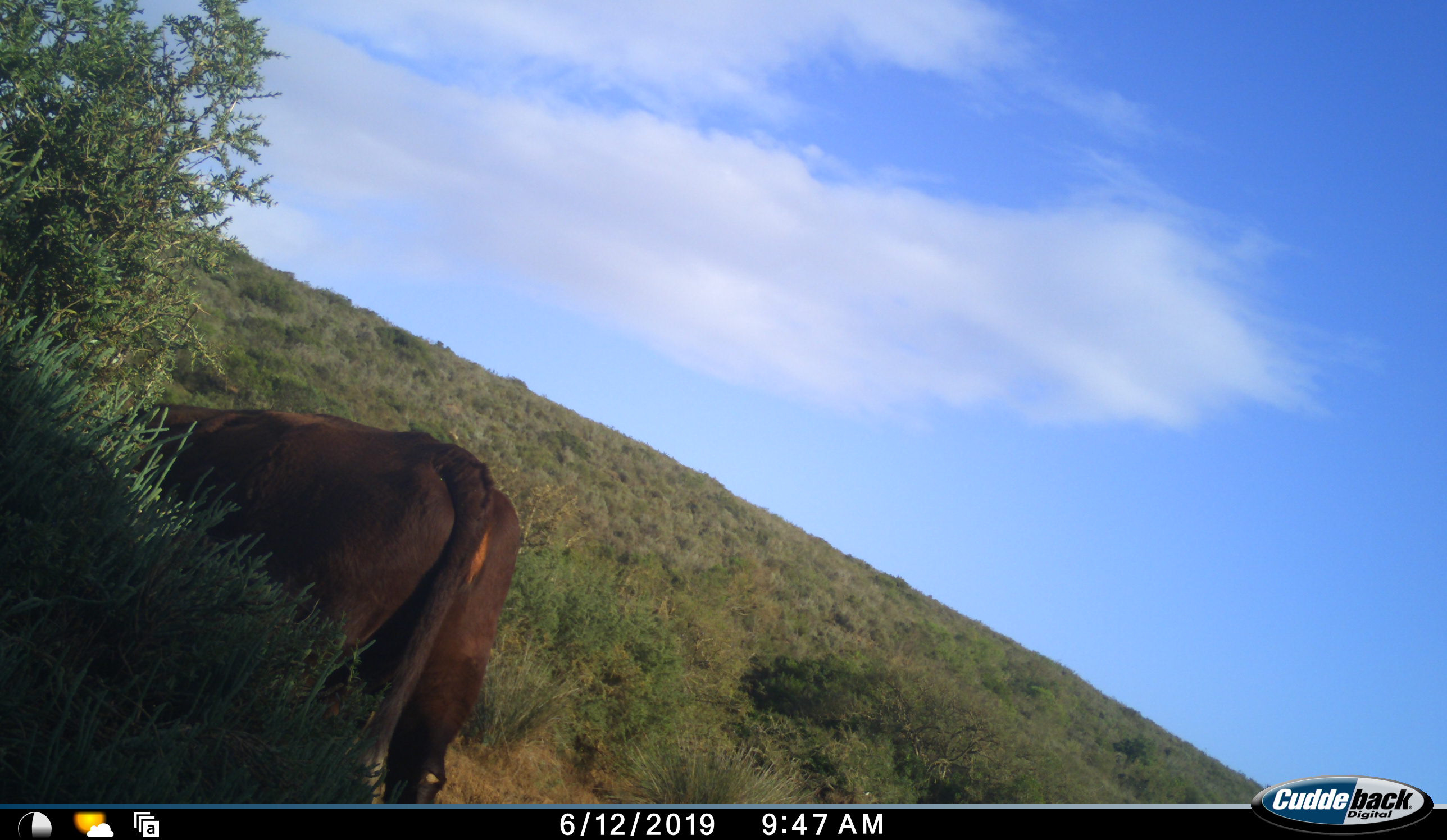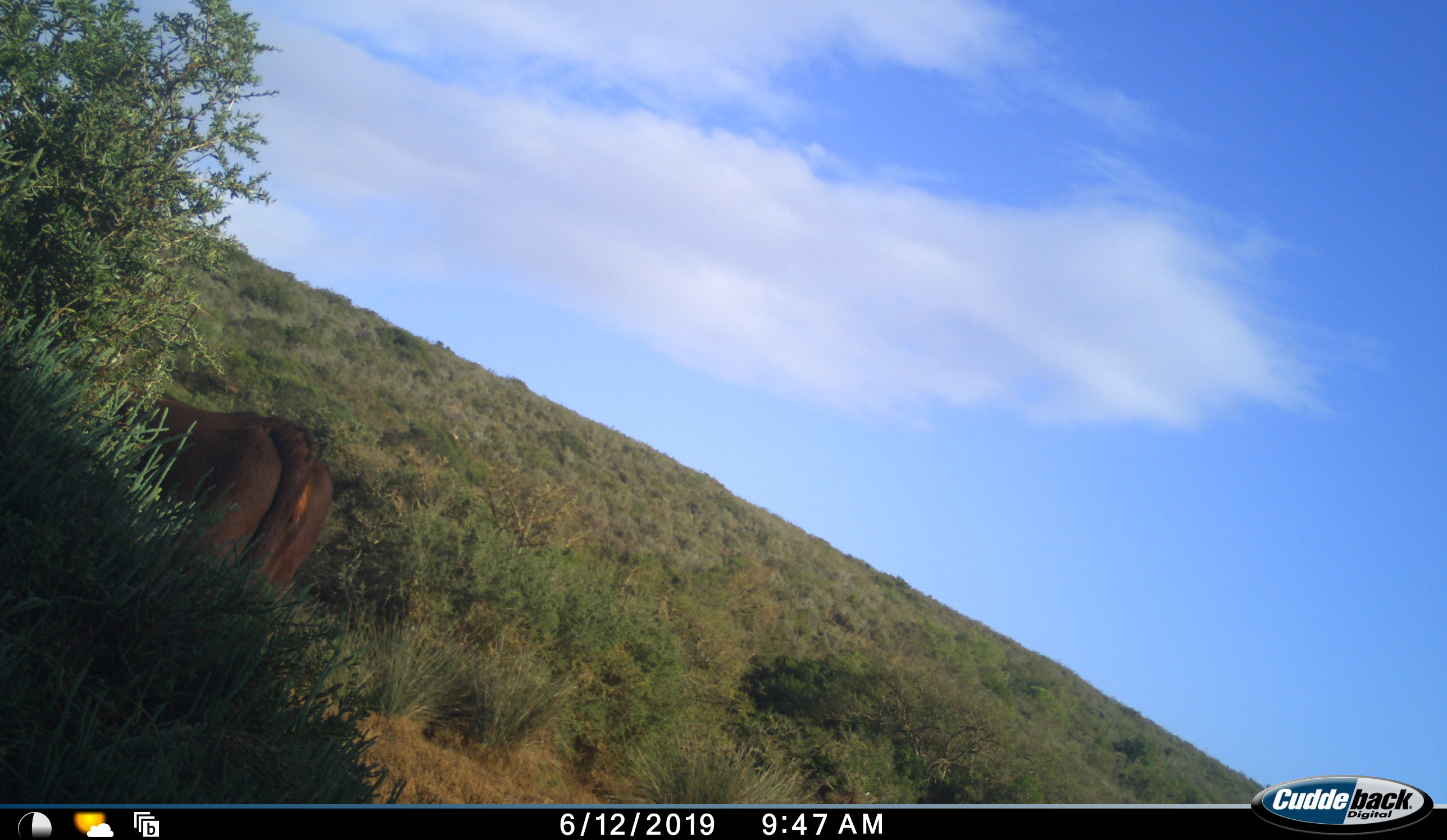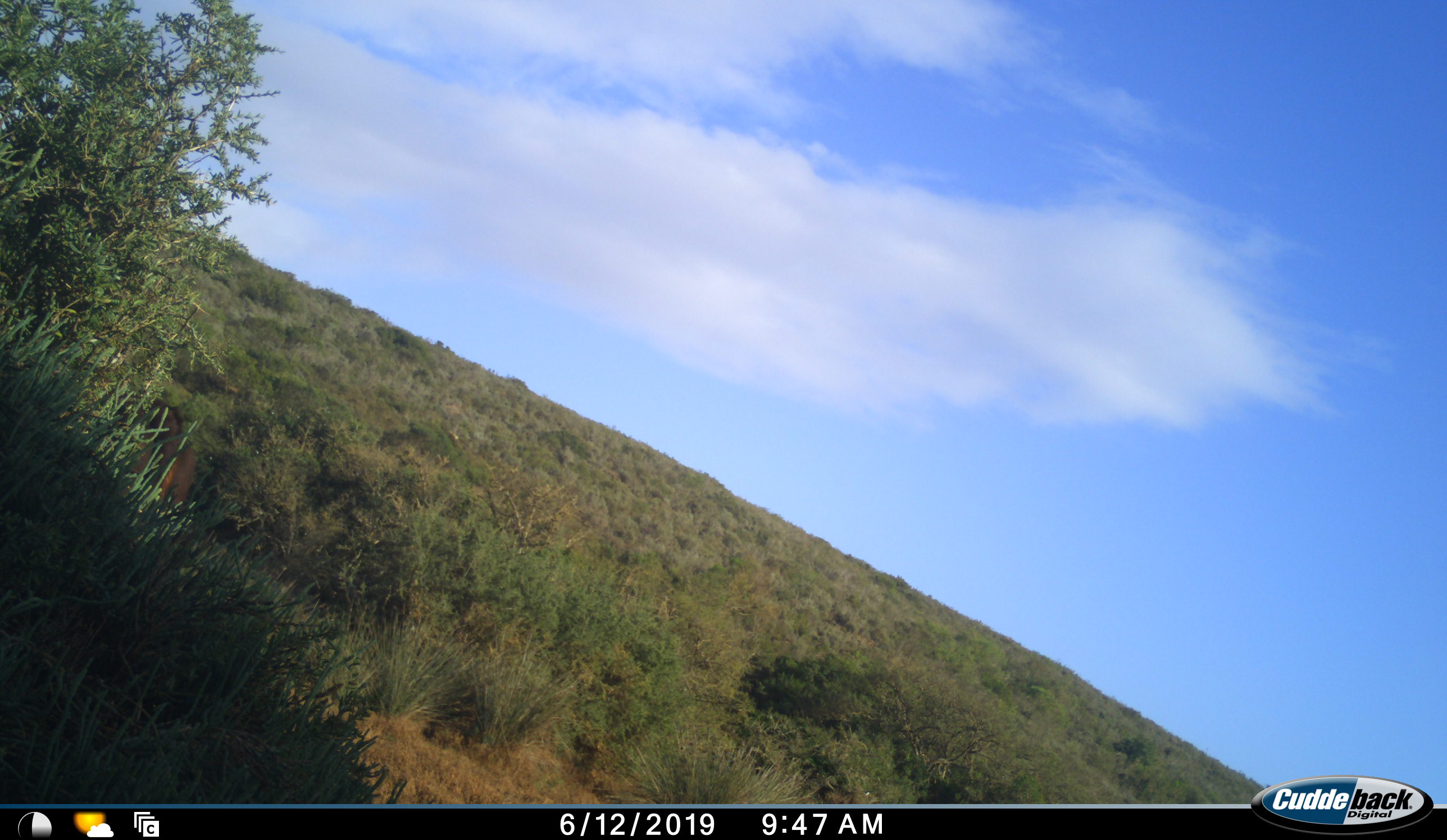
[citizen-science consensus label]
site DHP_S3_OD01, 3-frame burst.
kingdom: Animalia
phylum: Chordata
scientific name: Vertebrata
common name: domestic animal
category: domesticanimal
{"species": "domesticanimal (domestic animal) (Vertebrata)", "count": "1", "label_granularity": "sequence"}